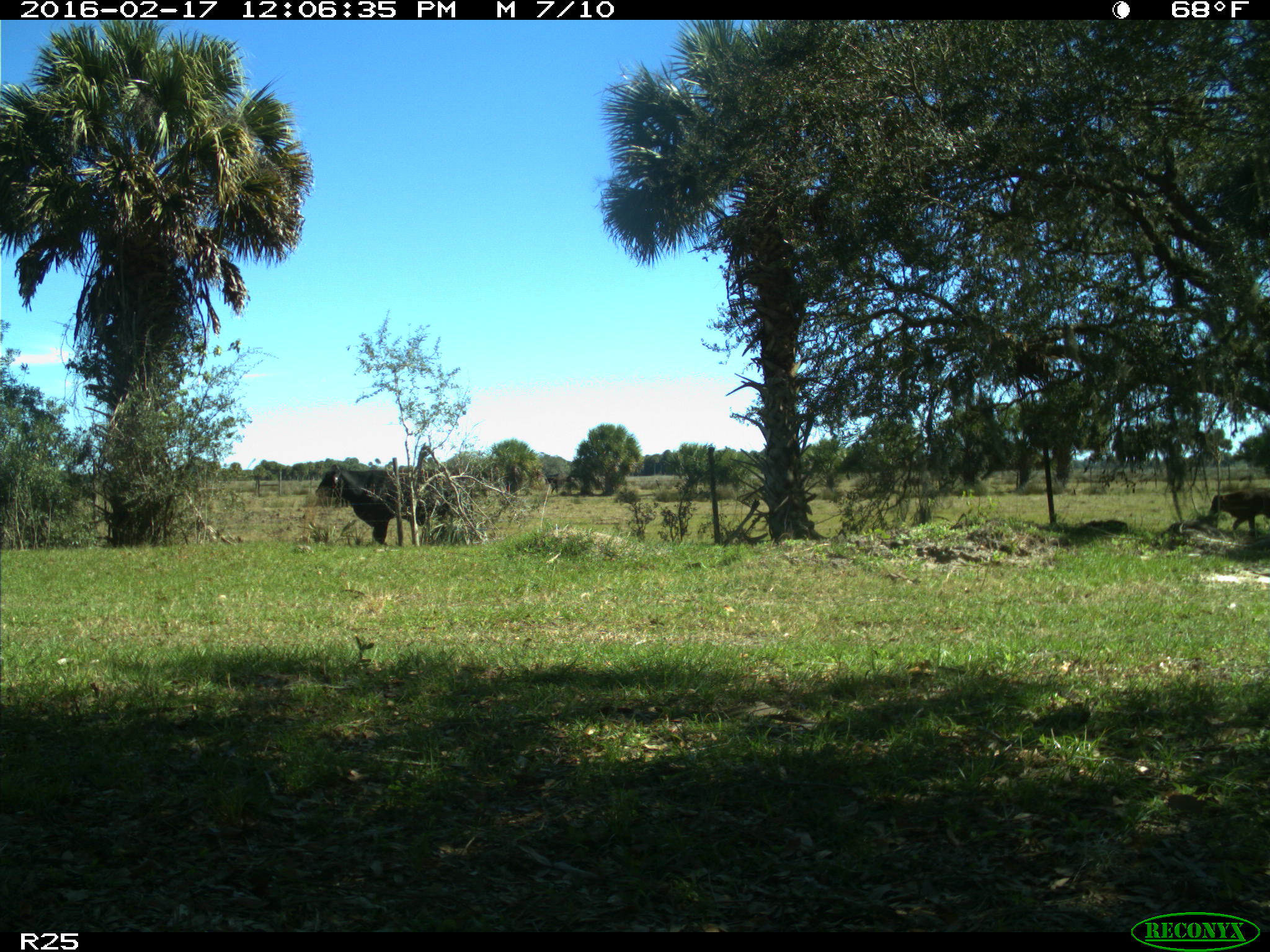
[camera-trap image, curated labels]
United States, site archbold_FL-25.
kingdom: Animalia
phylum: Chordata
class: Mammalia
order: Artiodactyla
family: Bovidae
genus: Bos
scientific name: Bos taurus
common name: domestic cow